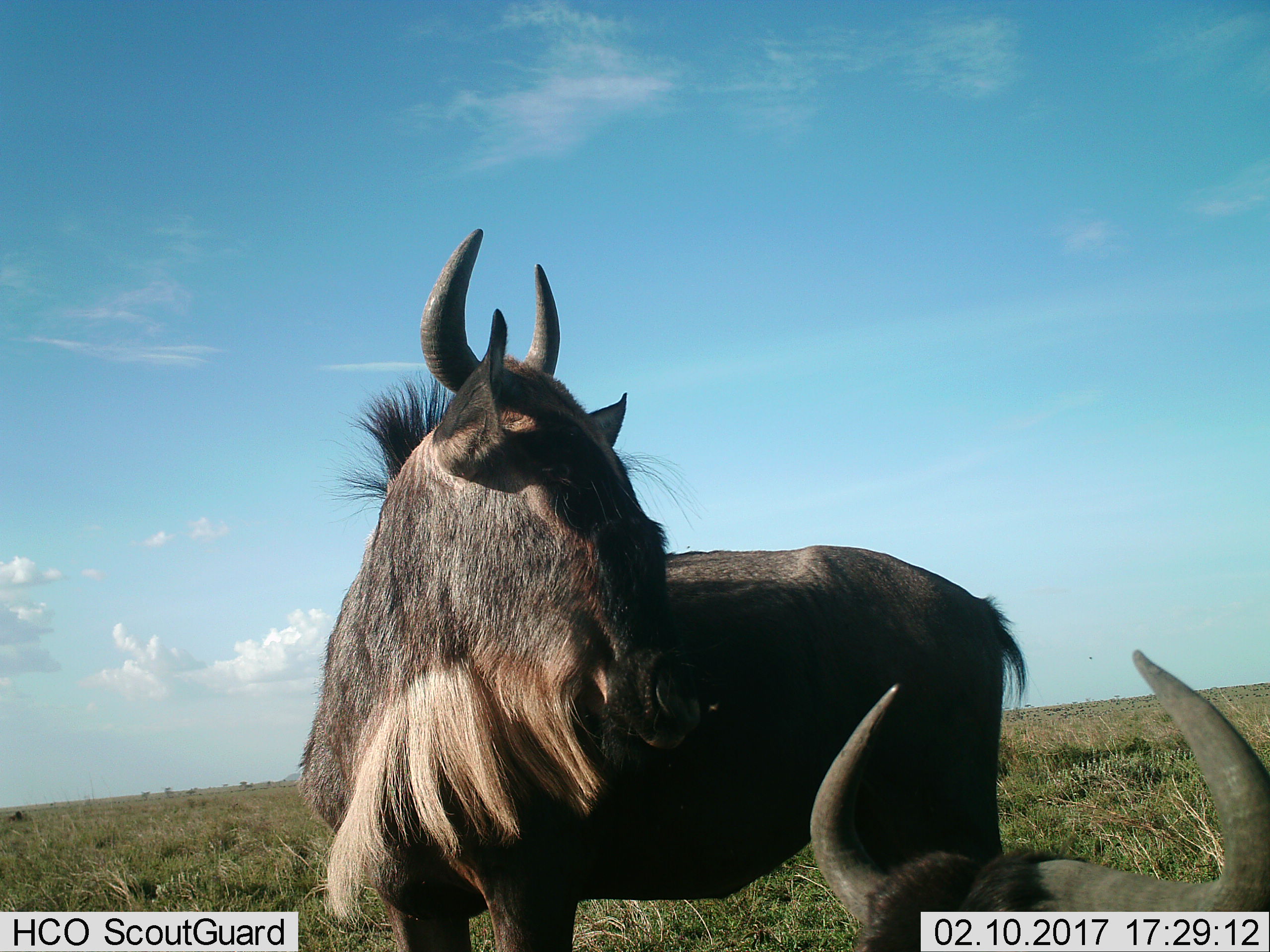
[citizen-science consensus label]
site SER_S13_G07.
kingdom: Animalia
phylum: Chordata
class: Mammalia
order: Artiodactyla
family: Bovidae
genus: Connochaetes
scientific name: Connochaetes taurinus taurinus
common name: blue wildebeest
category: wildebeestblue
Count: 2.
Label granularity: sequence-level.